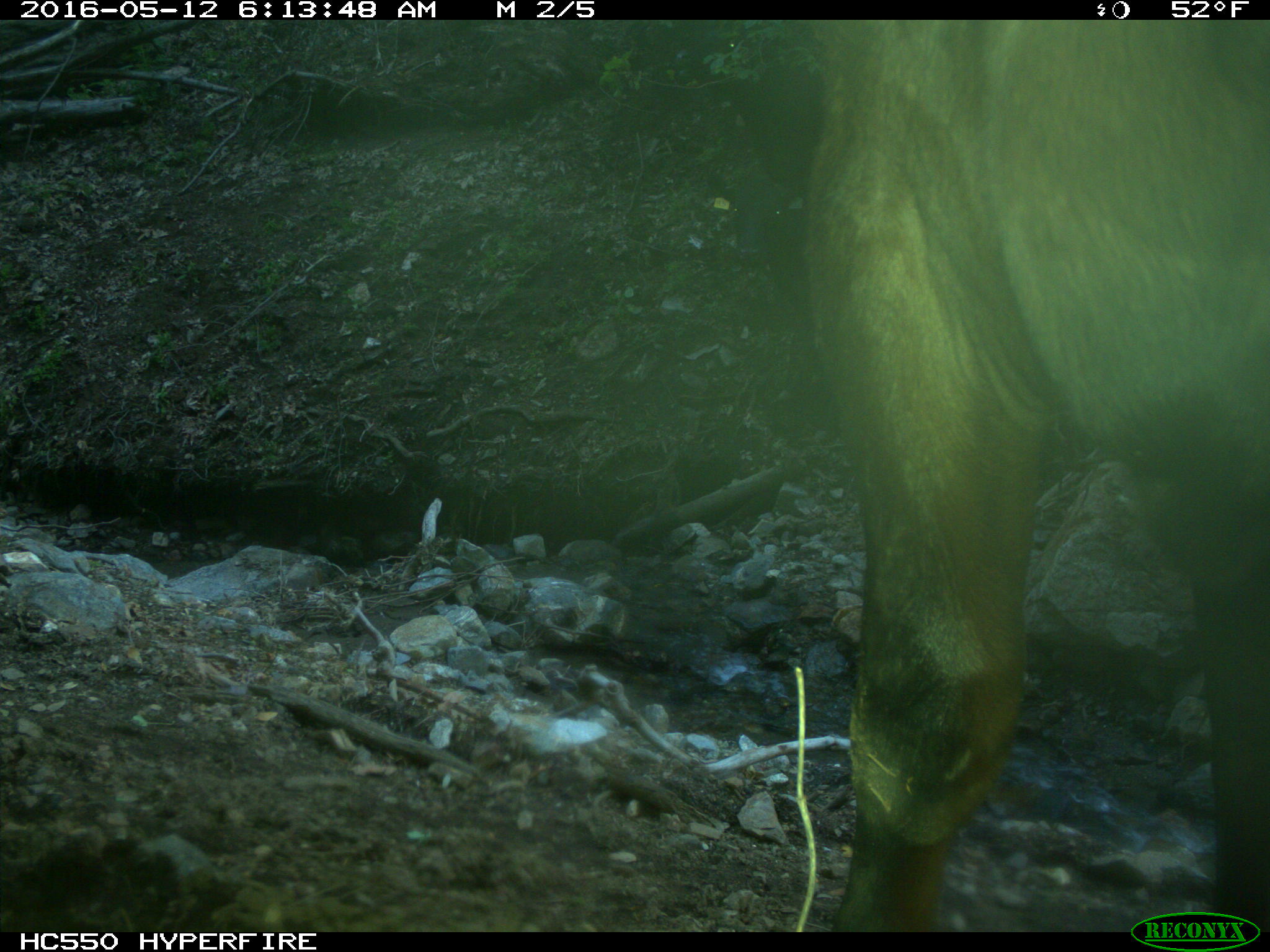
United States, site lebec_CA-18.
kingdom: Animalia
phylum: Chordata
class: Mammalia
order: Artiodactyla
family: Bovidae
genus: Bos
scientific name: Bos taurus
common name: domestic cow